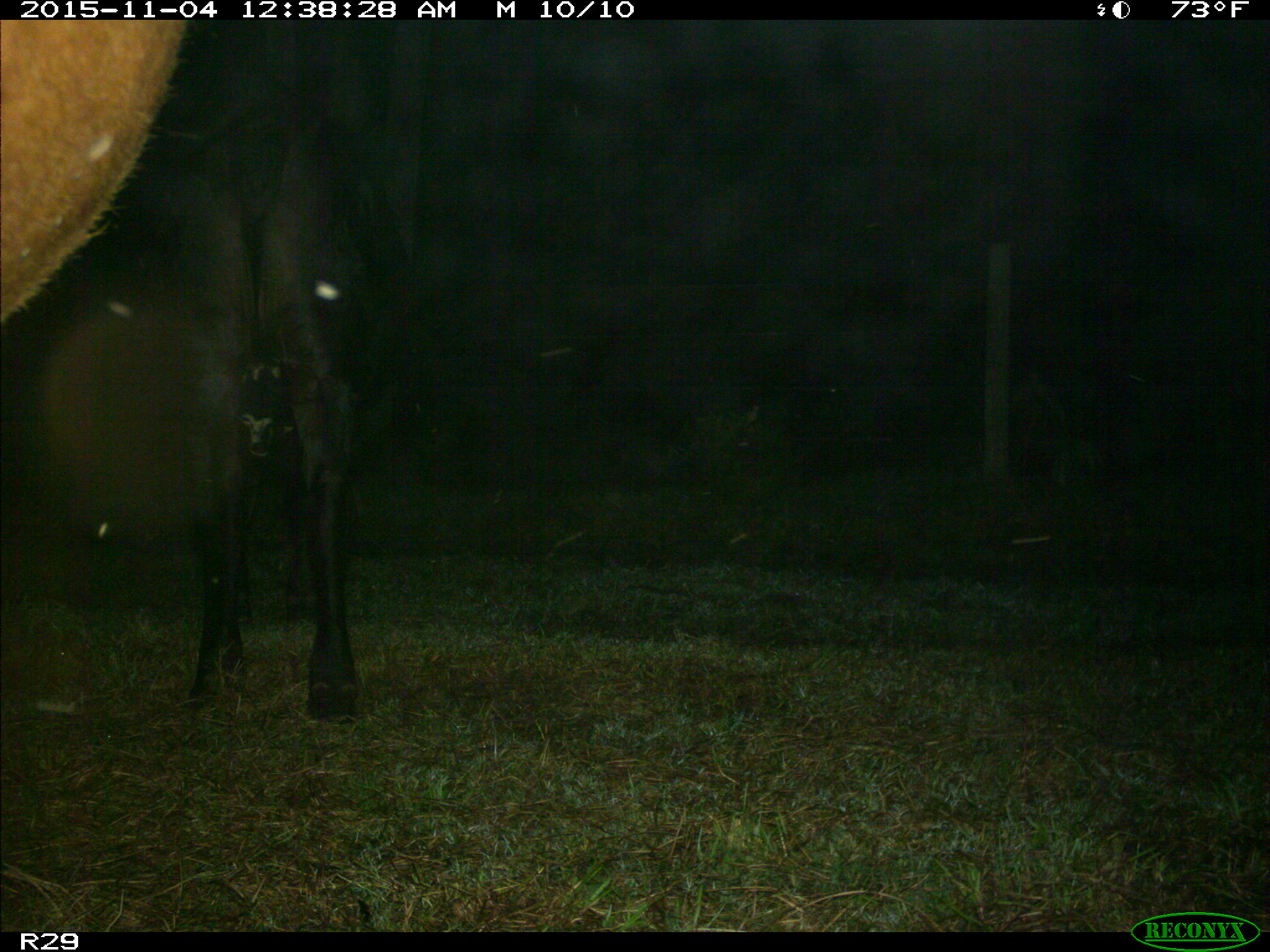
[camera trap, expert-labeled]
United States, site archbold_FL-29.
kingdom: Animalia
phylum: Chordata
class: Mammalia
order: Artiodactyla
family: Bovidae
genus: Bos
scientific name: Bos taurus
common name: domestic cow